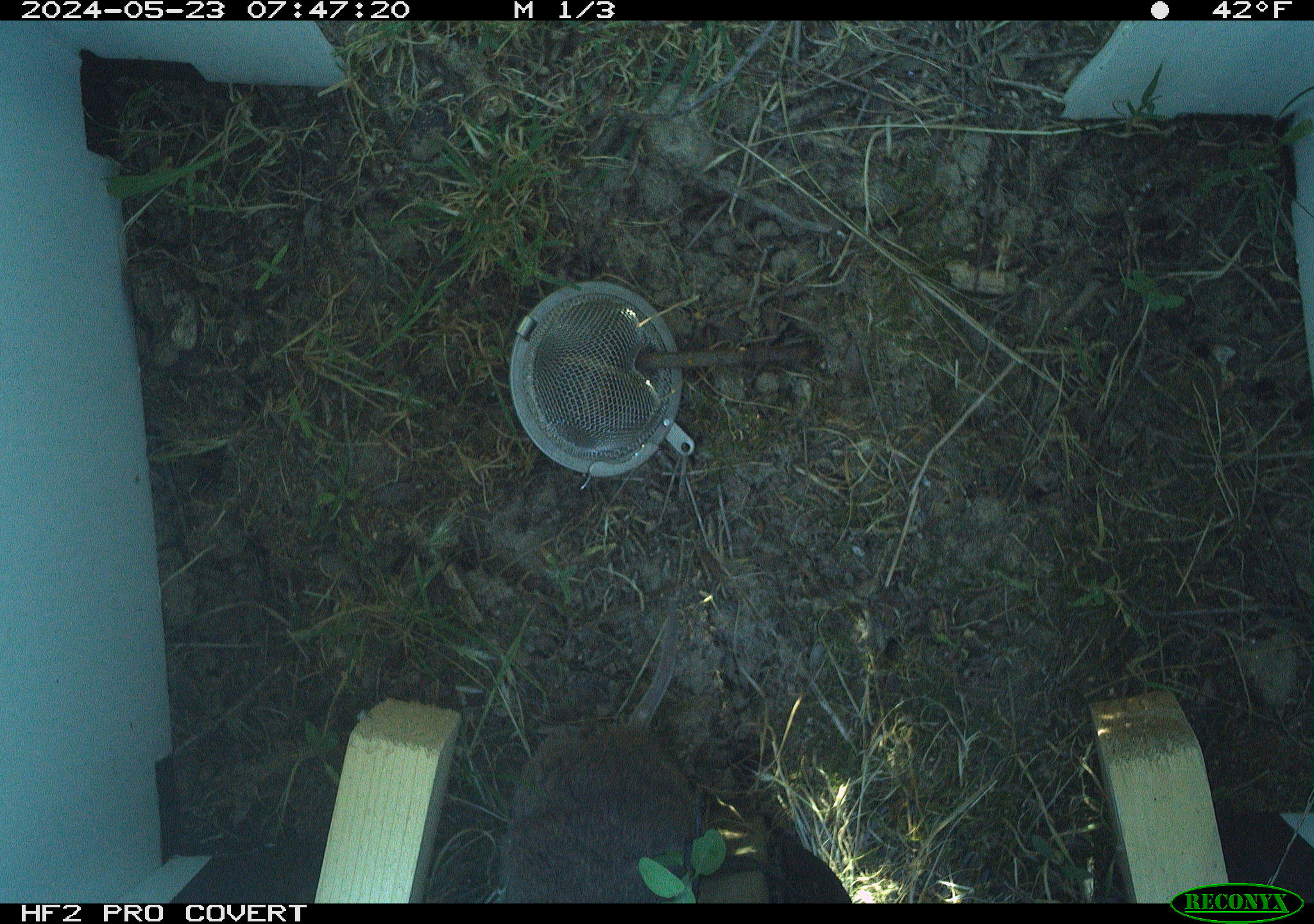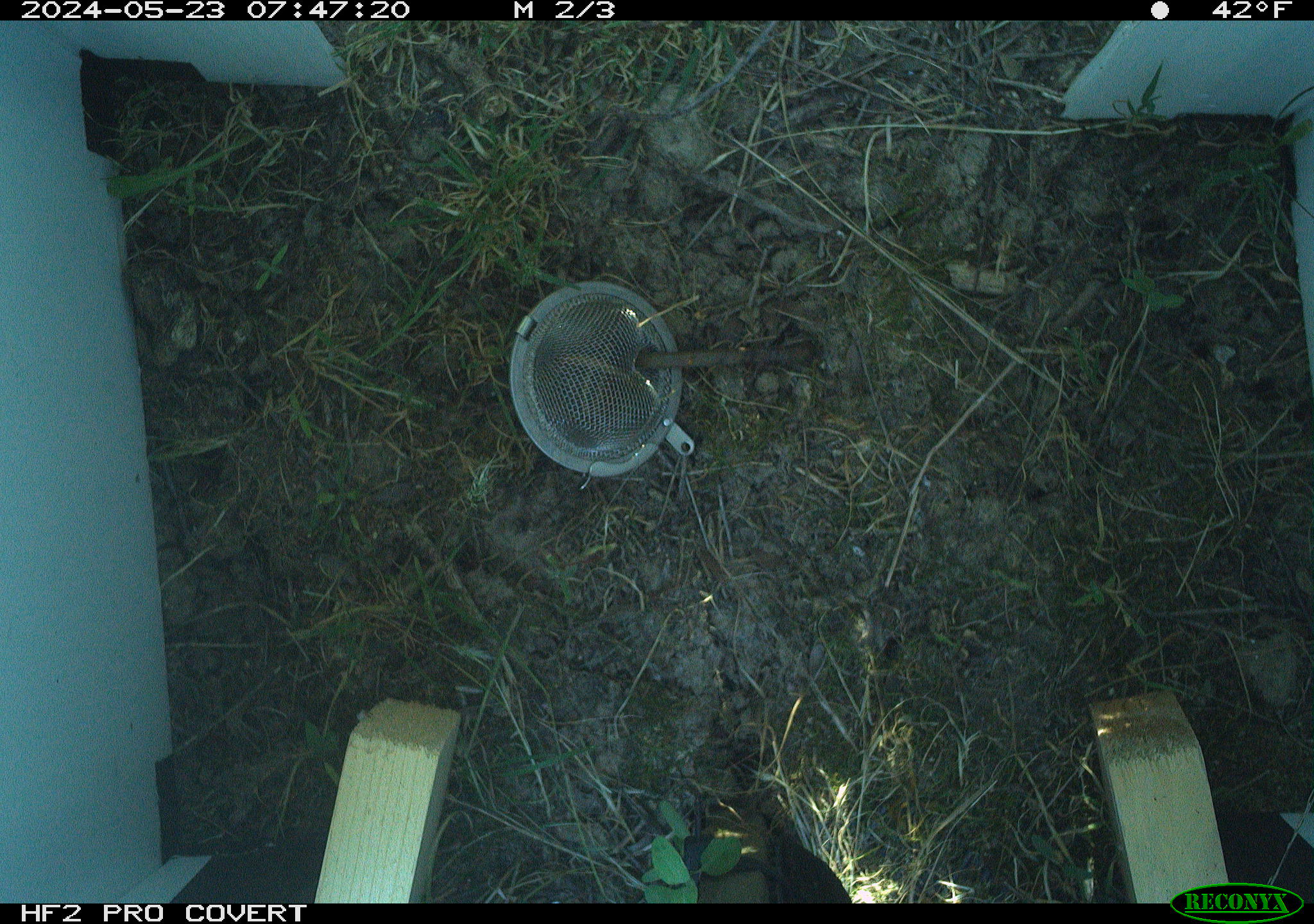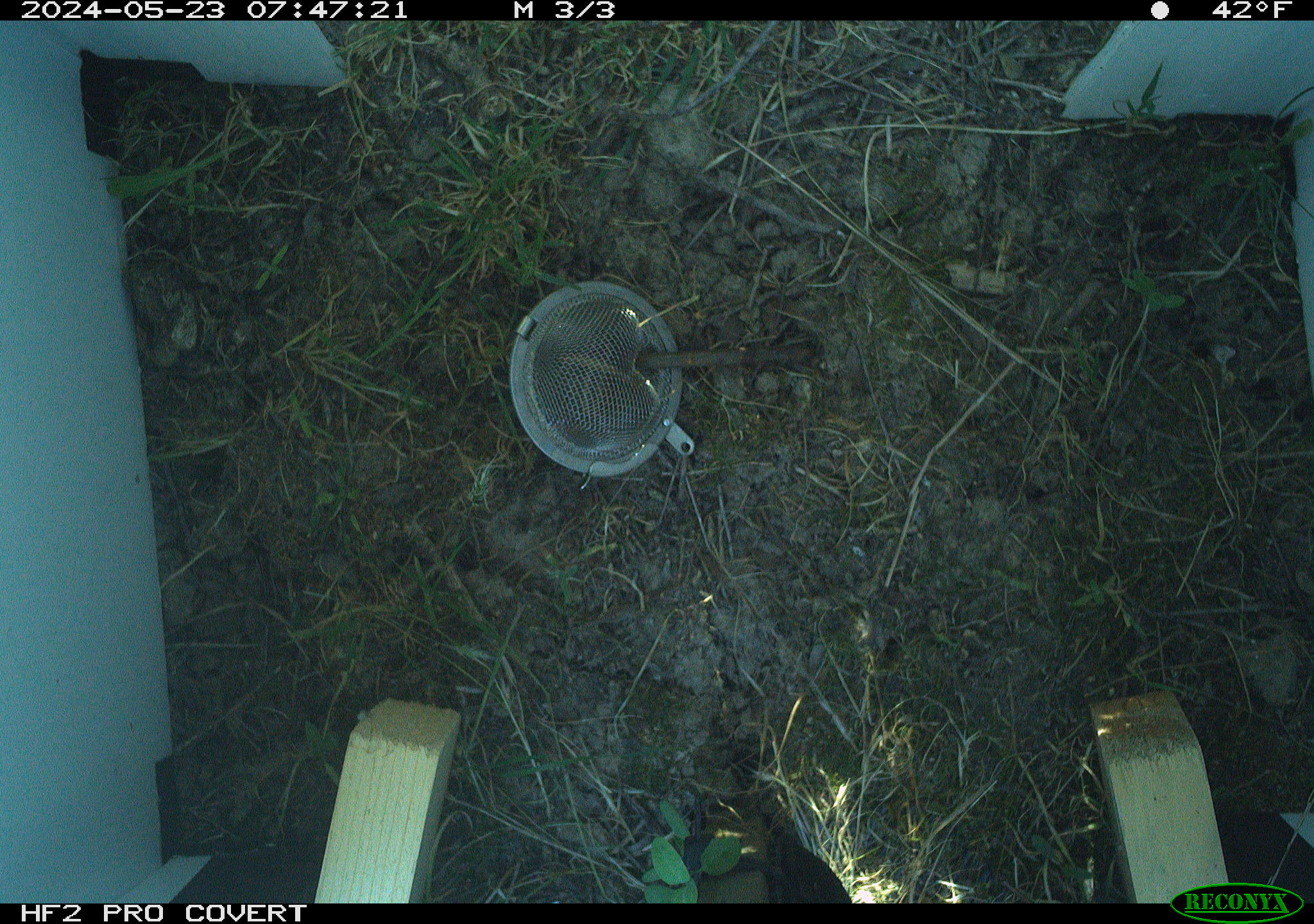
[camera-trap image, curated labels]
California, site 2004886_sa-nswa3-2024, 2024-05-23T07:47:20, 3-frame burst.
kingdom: Animalia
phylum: Chordata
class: Mammalia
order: Rodentia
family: Cricetidae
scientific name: Arvicolinae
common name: voles, lemmings, and muskrats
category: arvicolinae subfamily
Arvicolinae subfamily (voles, lemmings, and muskrats) (Arvicolinae).